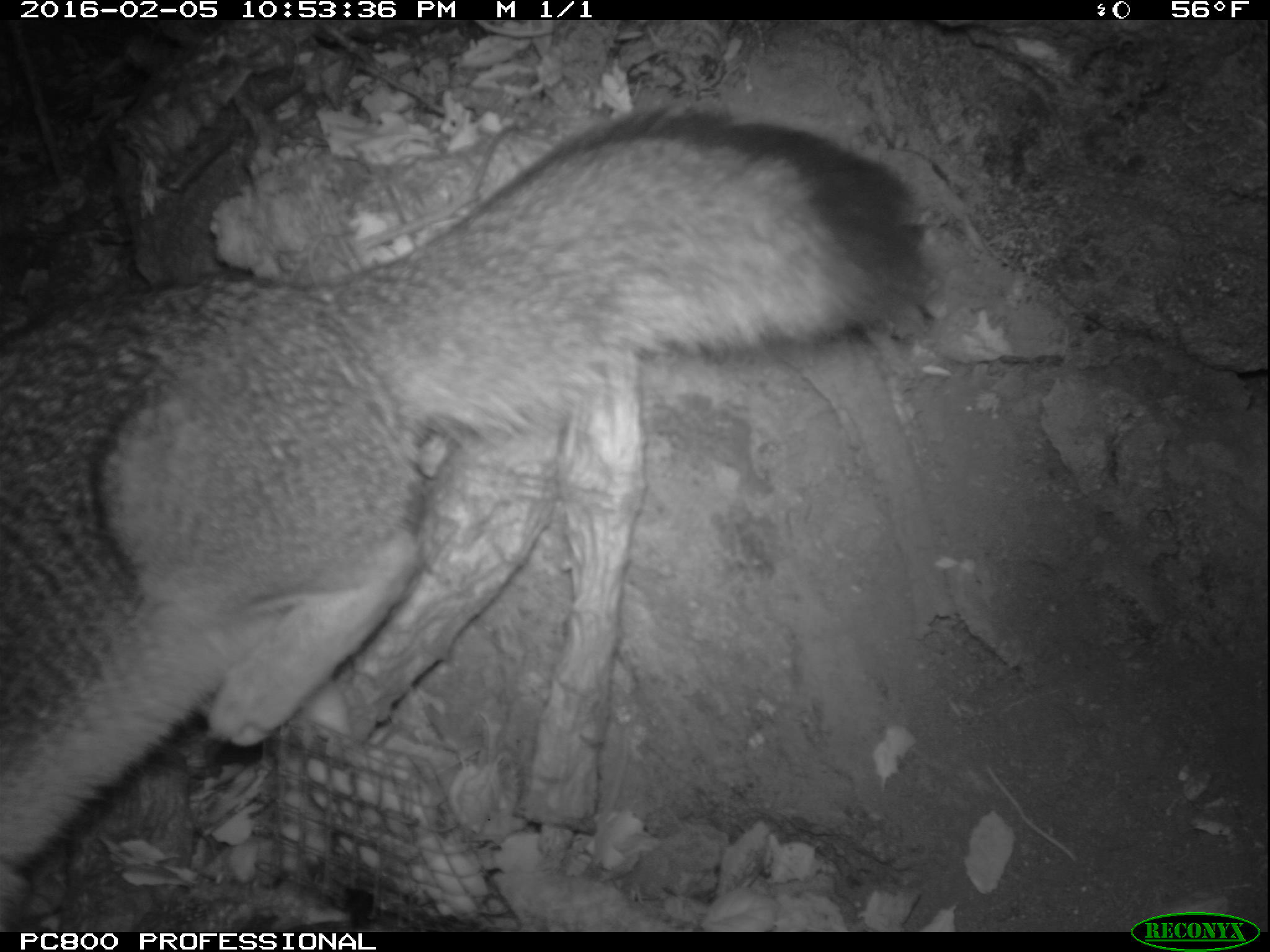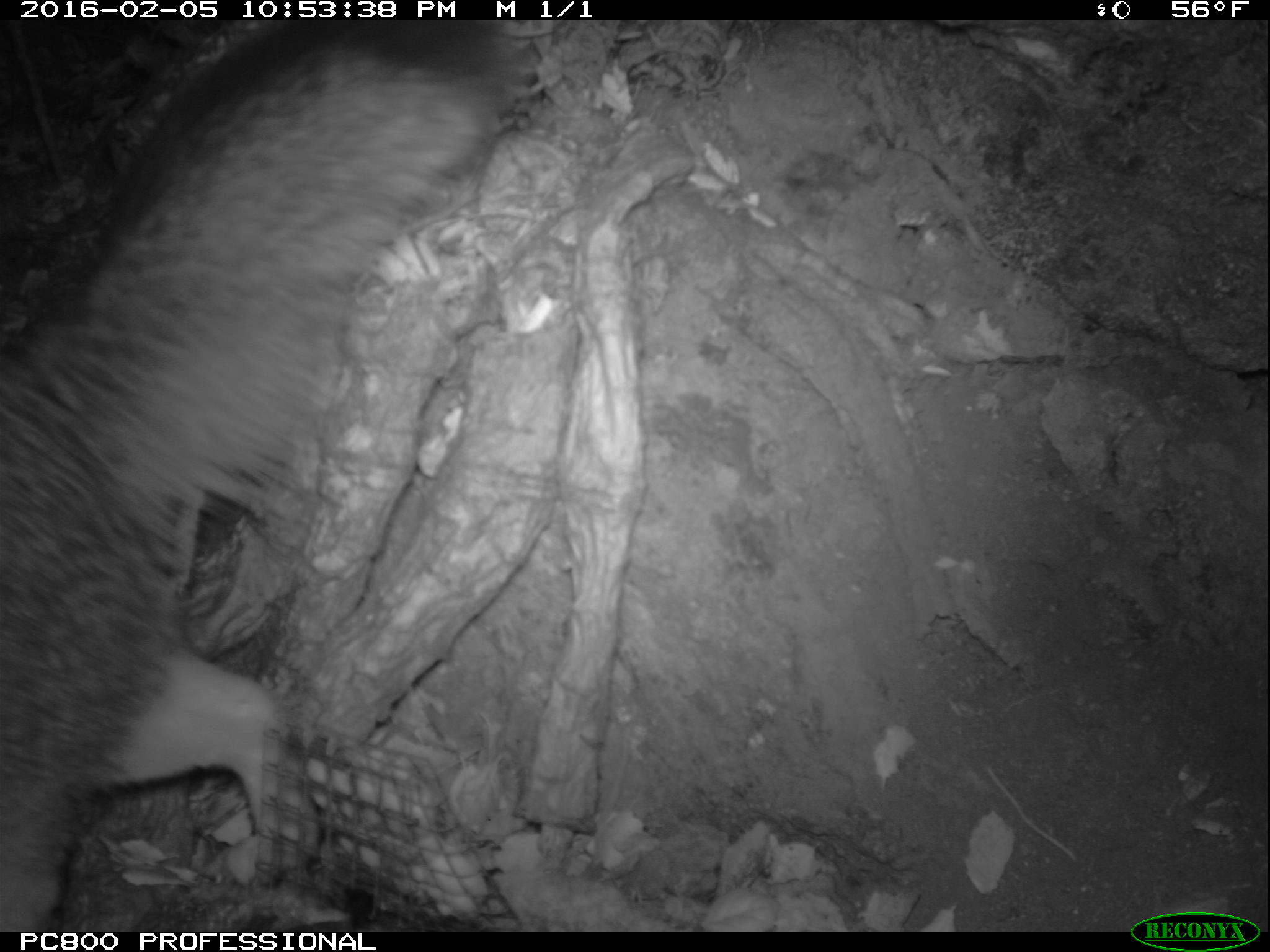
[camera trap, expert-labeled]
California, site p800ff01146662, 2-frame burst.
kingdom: Animalia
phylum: Chordata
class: Mammalia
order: Carnivora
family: Canidae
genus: Urocyon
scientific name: Urocyon littoralis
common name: island fox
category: fox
Fox (island fox) (Urocyon littoralis).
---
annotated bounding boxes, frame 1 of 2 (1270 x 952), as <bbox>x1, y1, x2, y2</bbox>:
fox: <bbox>0, 97, 939, 928</bbox>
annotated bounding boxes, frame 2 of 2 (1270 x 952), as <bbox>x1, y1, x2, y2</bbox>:
fox: <bbox>0, 19, 497, 932</bbox>